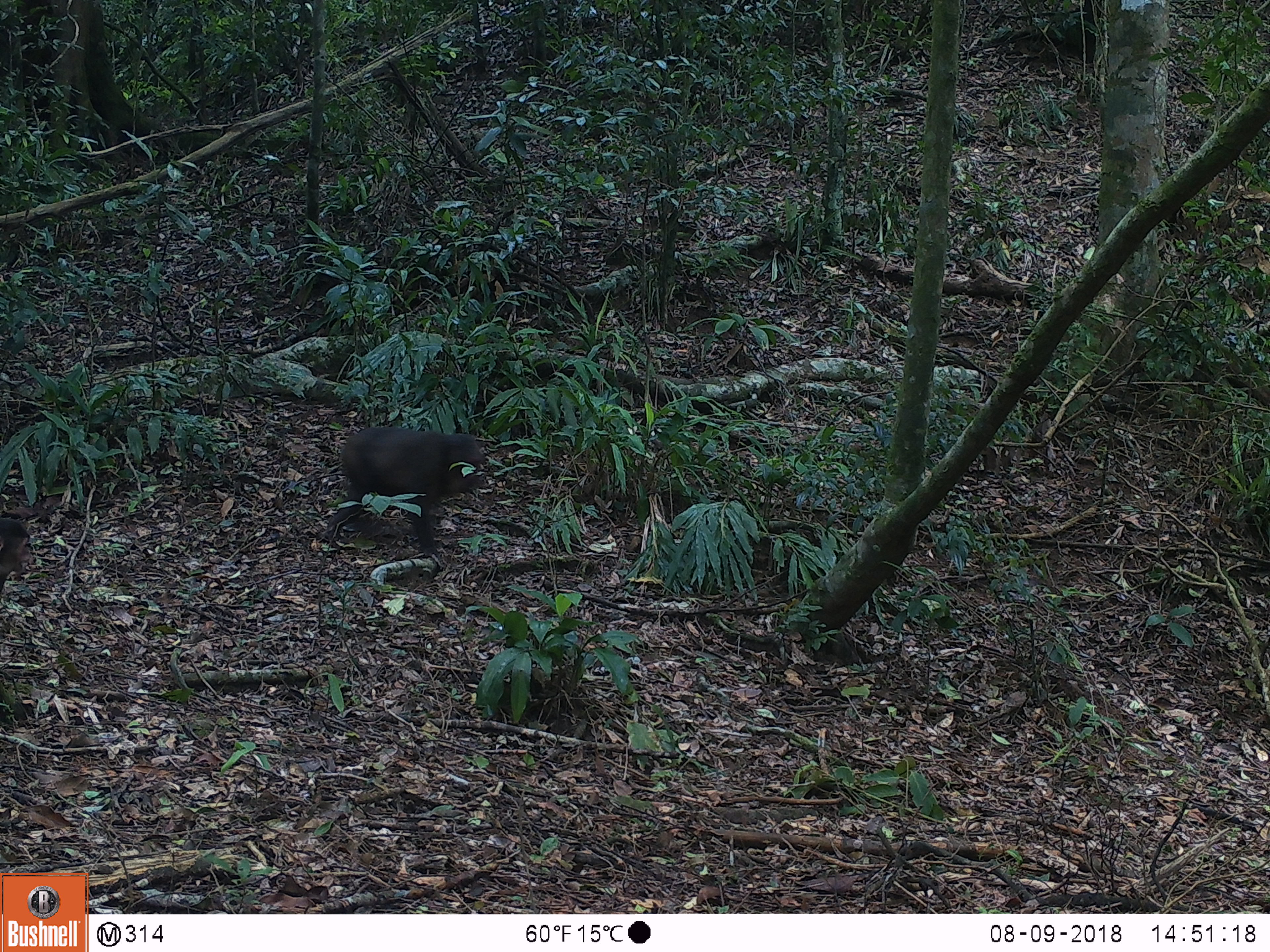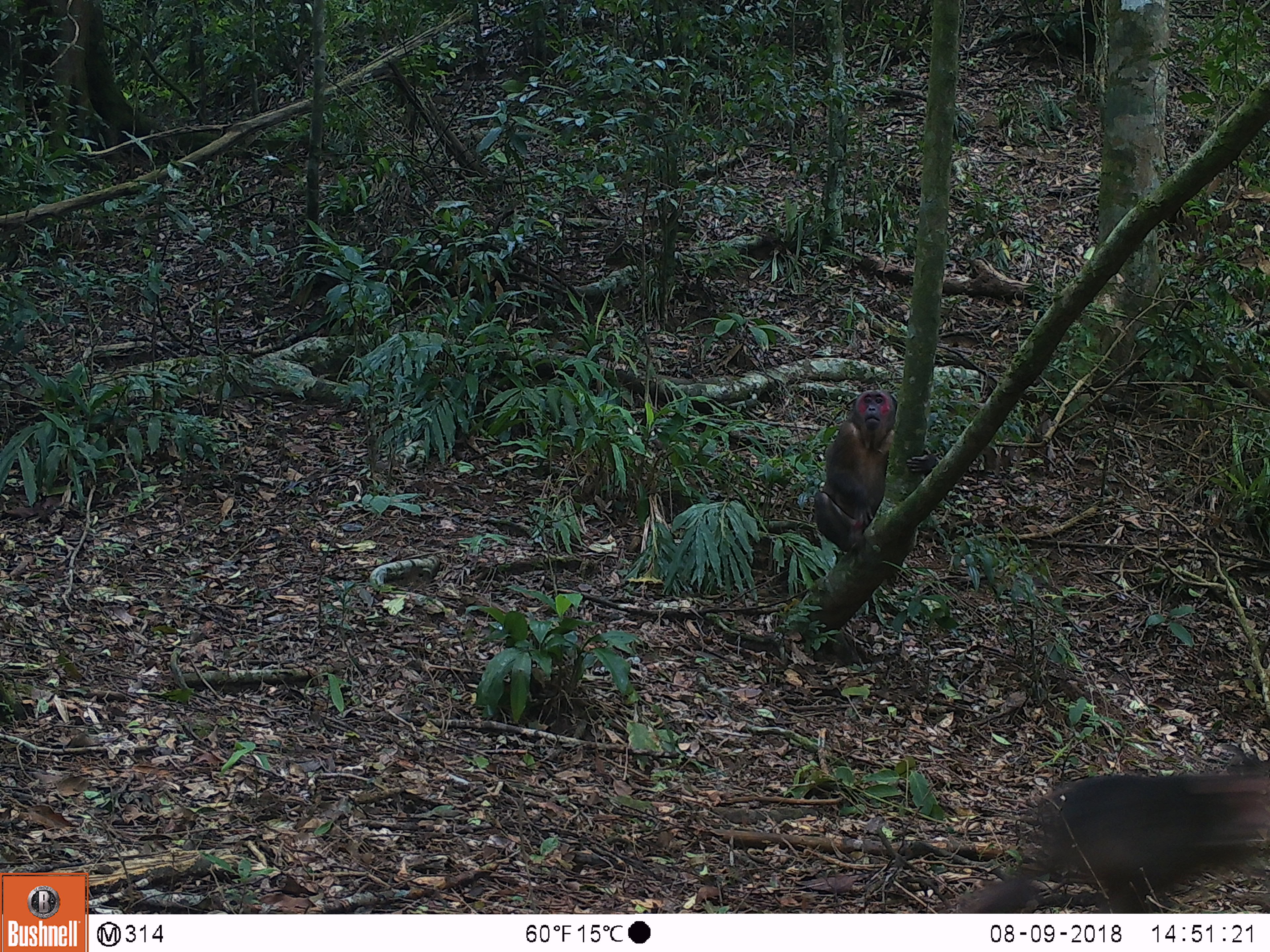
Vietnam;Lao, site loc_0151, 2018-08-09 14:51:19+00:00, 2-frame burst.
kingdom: Animalia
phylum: Chordata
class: Mammalia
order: Primates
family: Cercopithecidae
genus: Macaca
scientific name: Macaca arctoides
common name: stump-tailed macaque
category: stump tailed macaque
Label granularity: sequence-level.